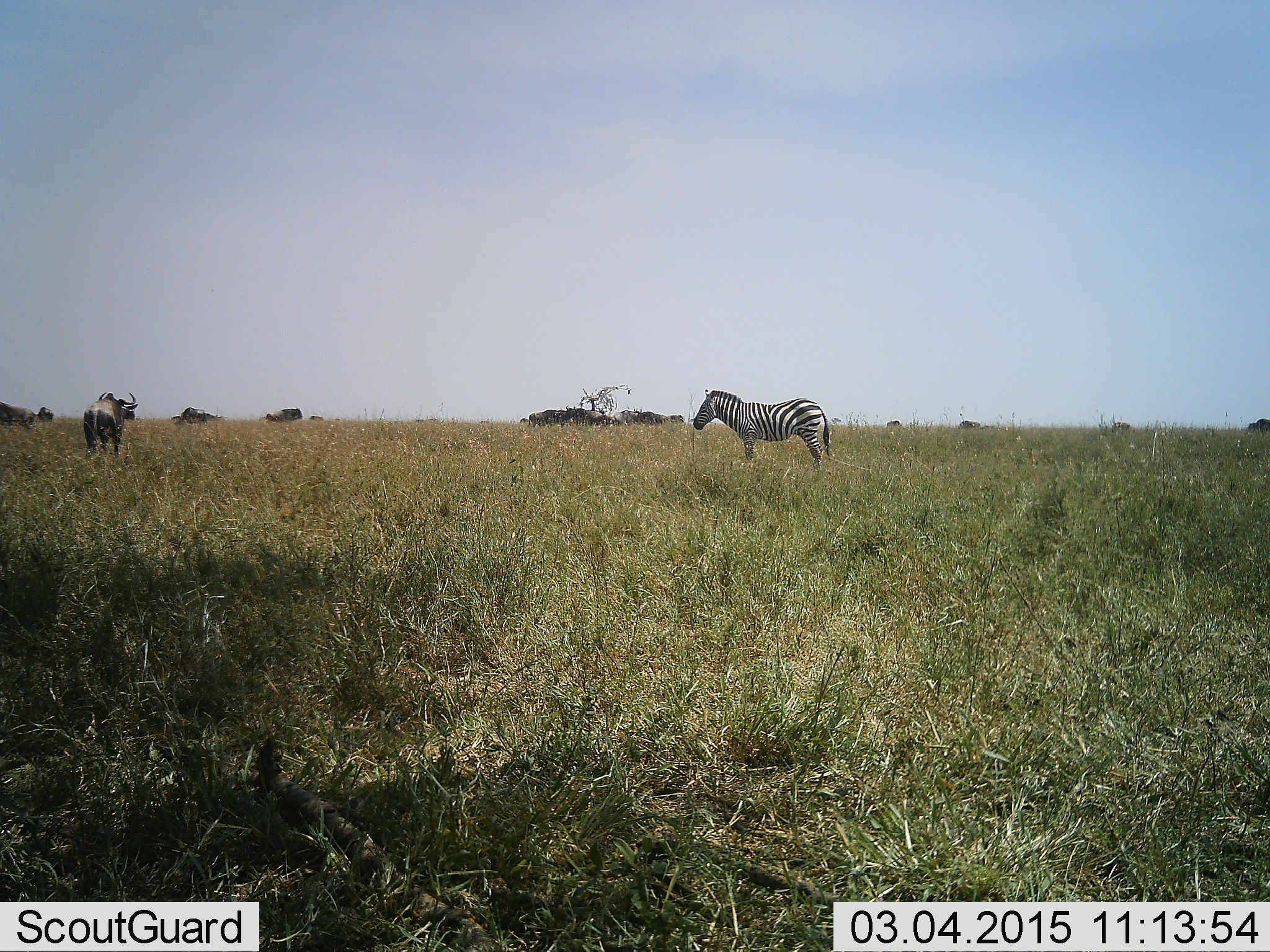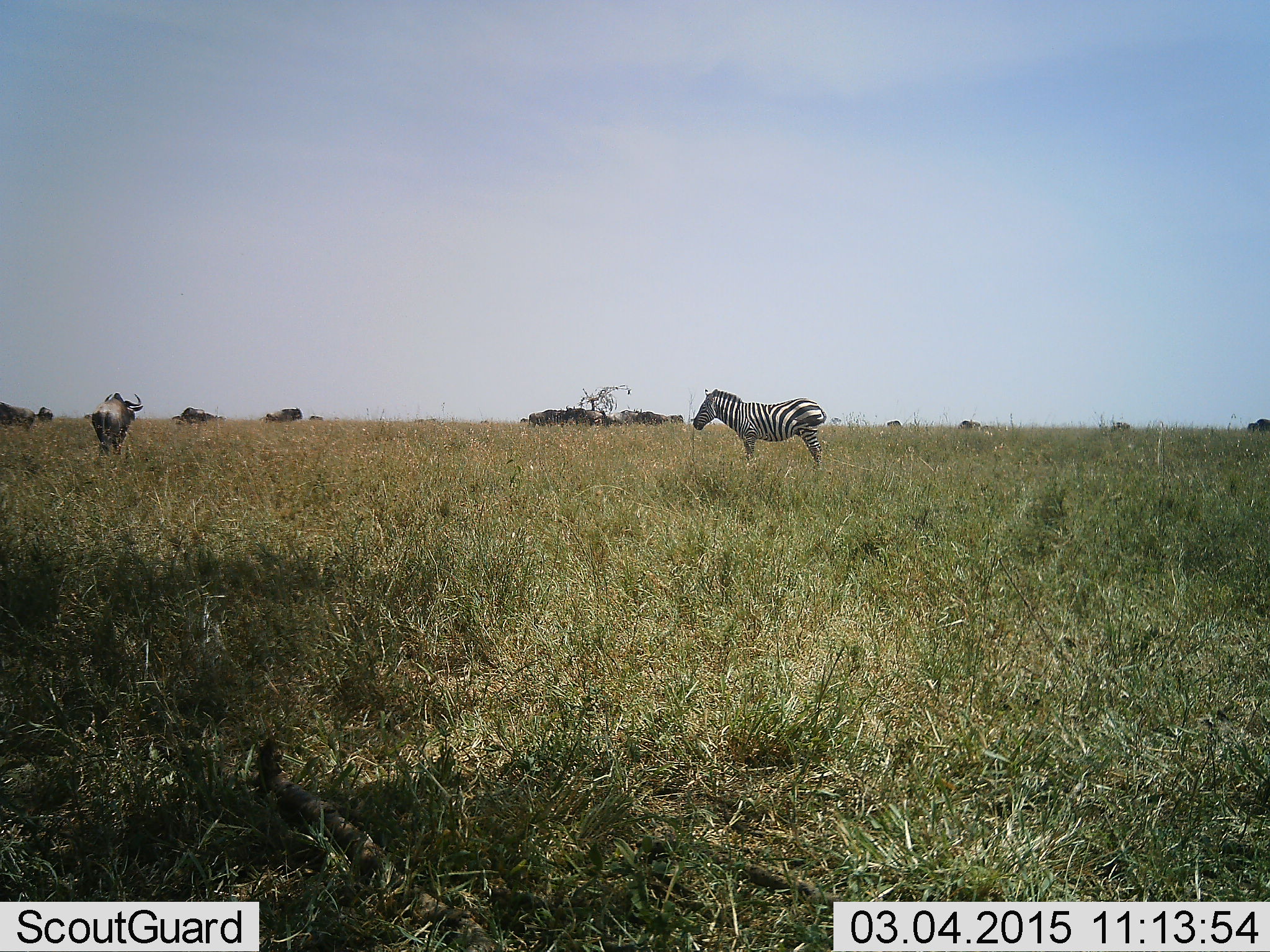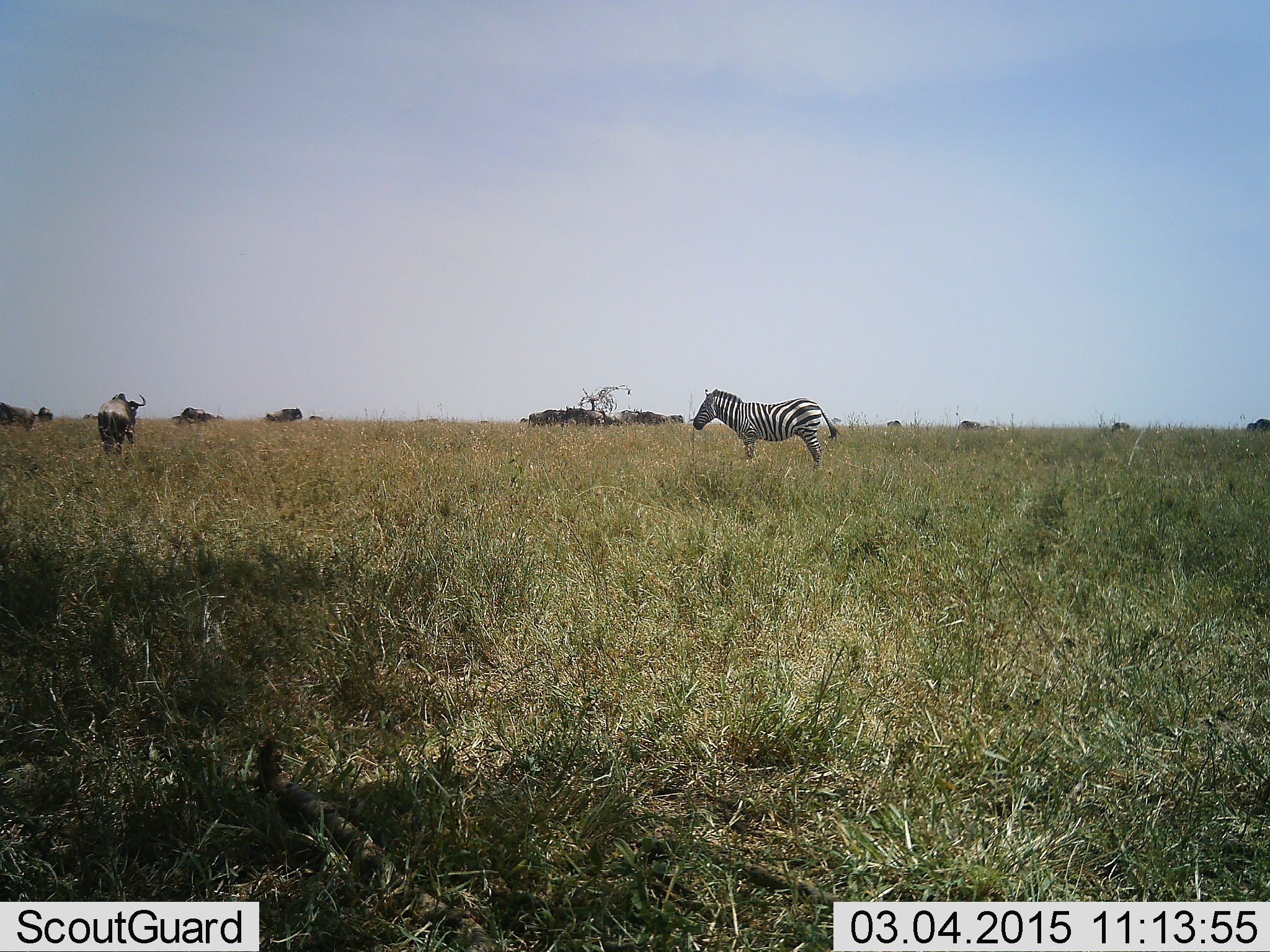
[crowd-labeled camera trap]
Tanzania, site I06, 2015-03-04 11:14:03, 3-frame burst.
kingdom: Animalia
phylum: Chordata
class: Mammalia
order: Artiodactyla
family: Bovidae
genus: Connochaetes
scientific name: Connochaetes taurinus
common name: blue wildebeest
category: wildebeest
Wildebeest (blue wildebeest) (Connochaetes taurinus), count 1. Behavior (volunteer vote fractions): standing 70%, resting 0%, moving 20%, interacting 0%. Young present (vote fraction): 0%. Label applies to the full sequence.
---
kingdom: Animalia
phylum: Chordata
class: Mammalia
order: Perissodactyla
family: Equidae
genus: Equus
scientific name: Equus quagga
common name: plains zebra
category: zebra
Zebra (plains zebra) (Equus quagga), count 1. Behavior (volunteer vote fractions): standing 100%, resting 0%, moving 0%, interacting 0%. Young present (vote fraction): 0%. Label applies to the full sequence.